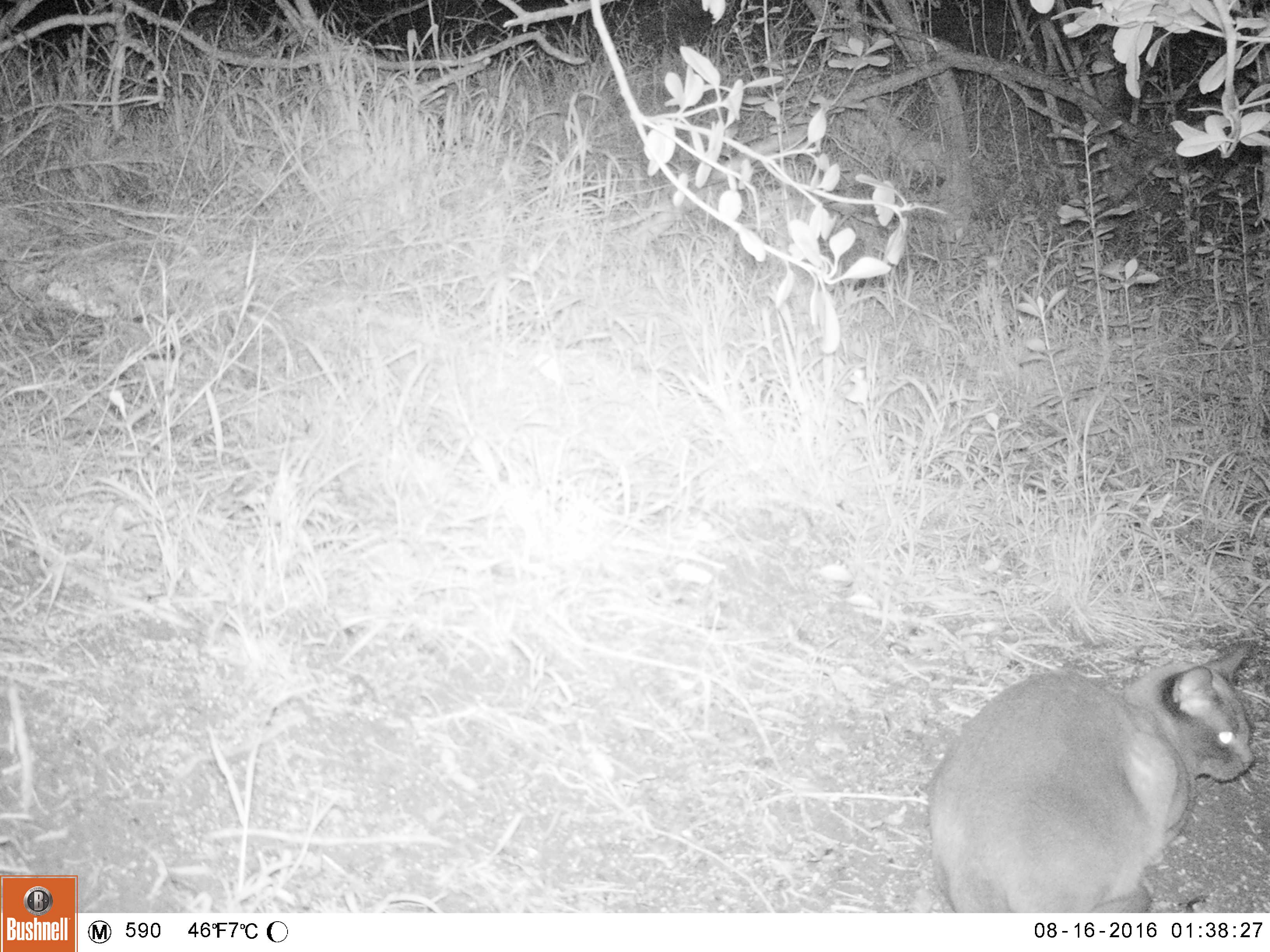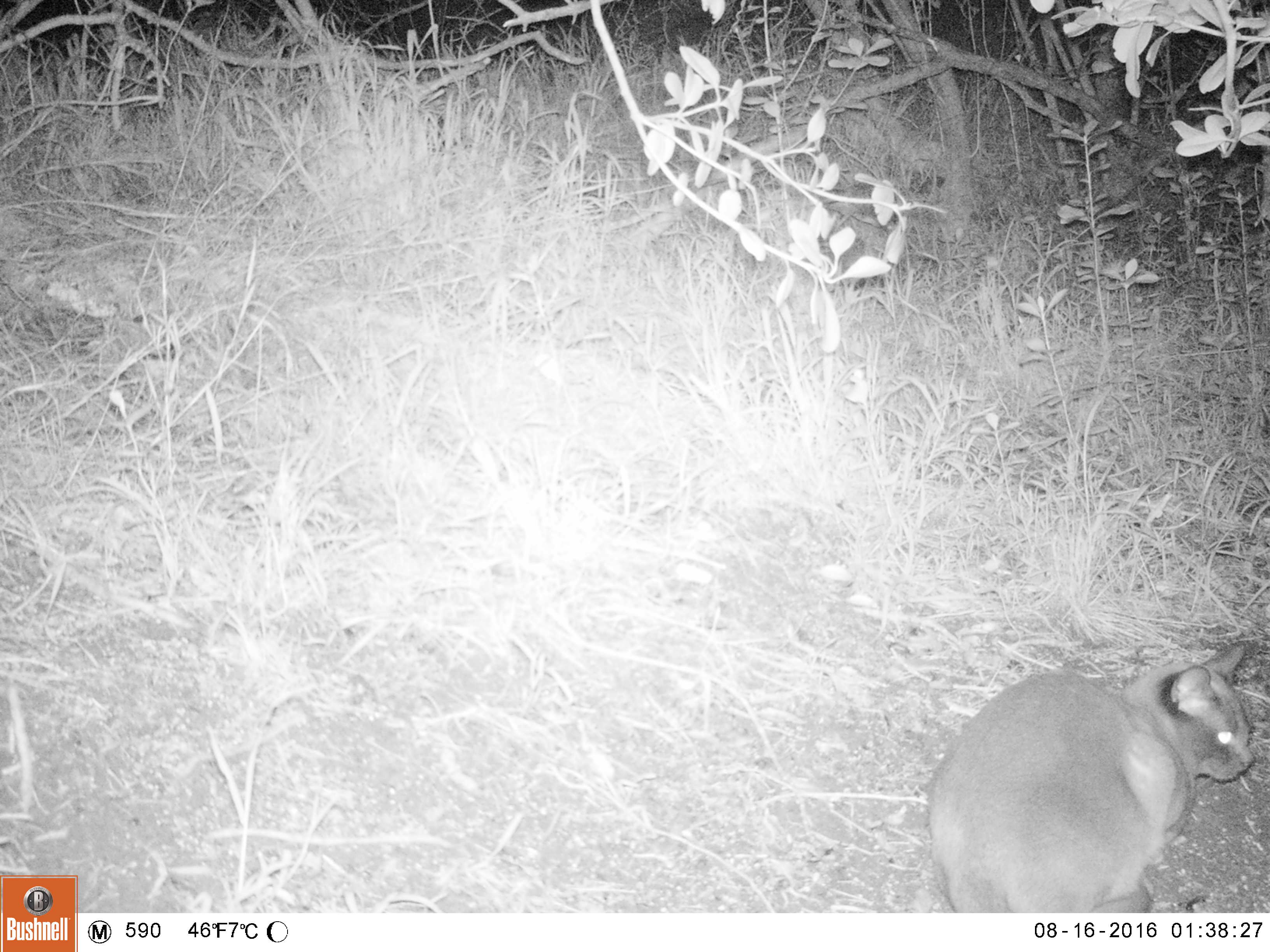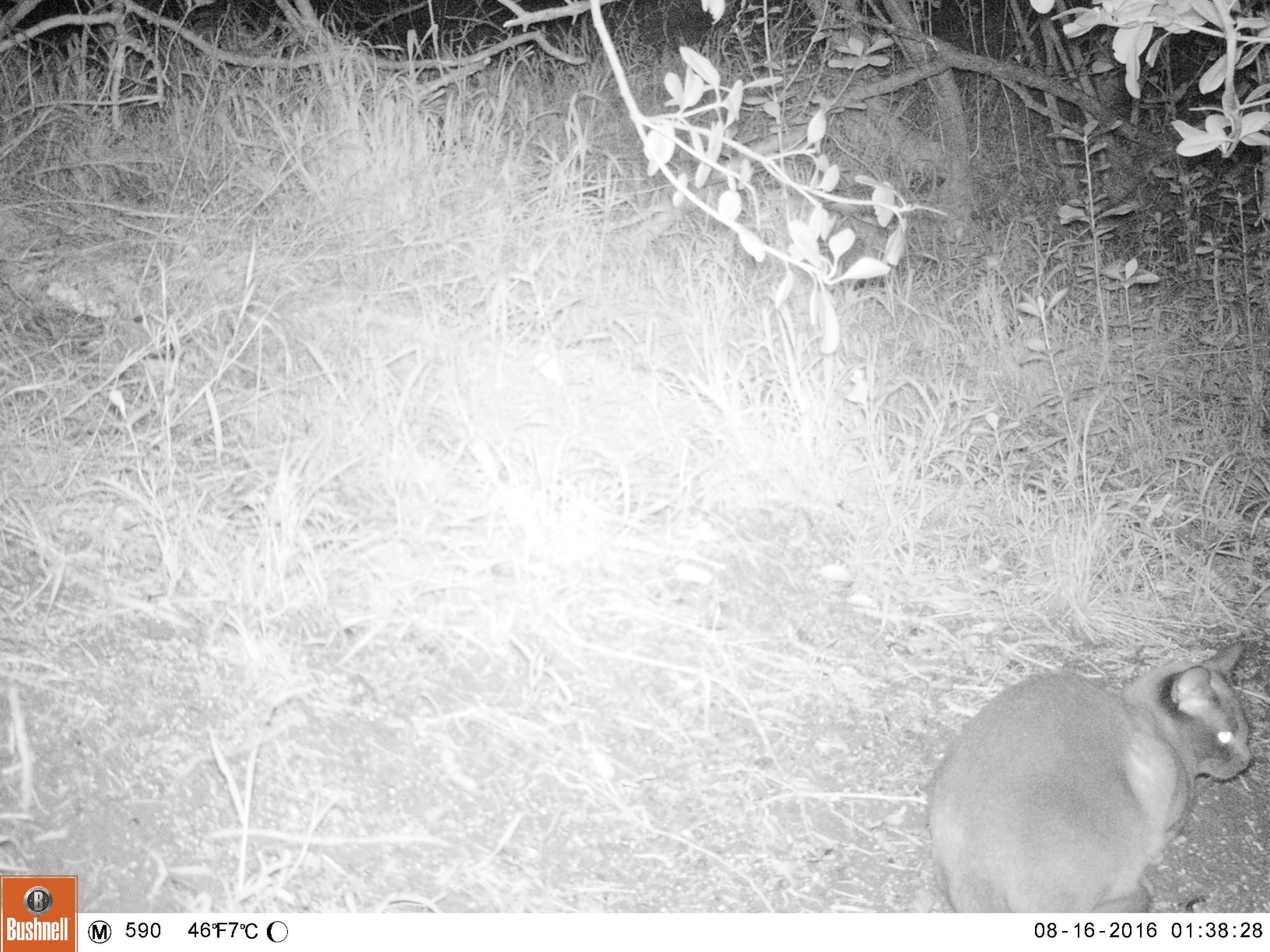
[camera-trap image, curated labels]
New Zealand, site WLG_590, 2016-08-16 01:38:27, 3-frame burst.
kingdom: Animalia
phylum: Chordata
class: Mammalia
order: Carnivora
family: Felidae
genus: Felis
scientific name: Felis catus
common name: domestic cat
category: cat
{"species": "cat (domestic cat) (Felis catus)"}